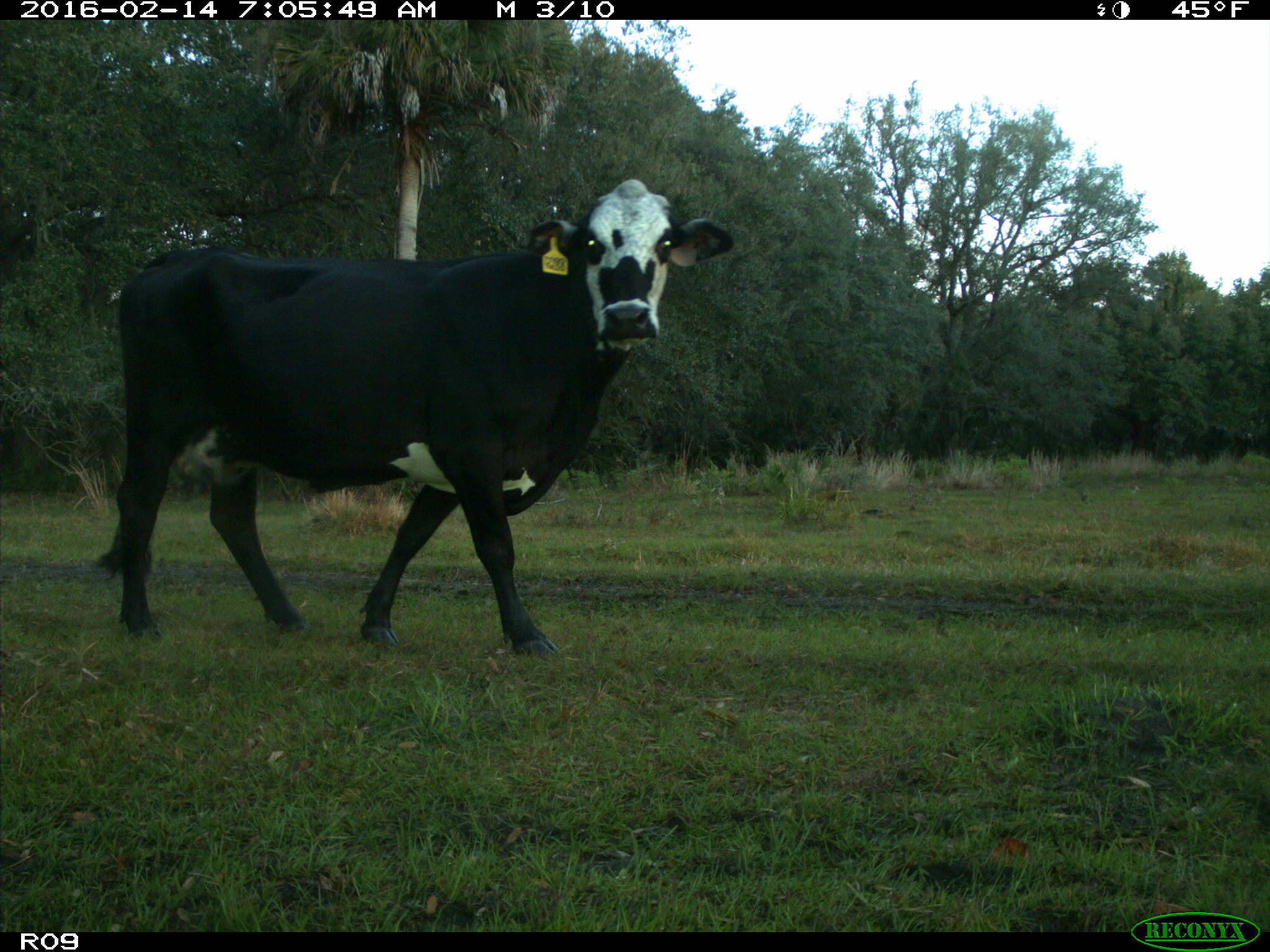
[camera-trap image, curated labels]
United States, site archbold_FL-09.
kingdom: Animalia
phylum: Chordata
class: Mammalia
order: Artiodactyla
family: Bovidae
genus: Bos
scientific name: Bos taurus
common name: domestic cow